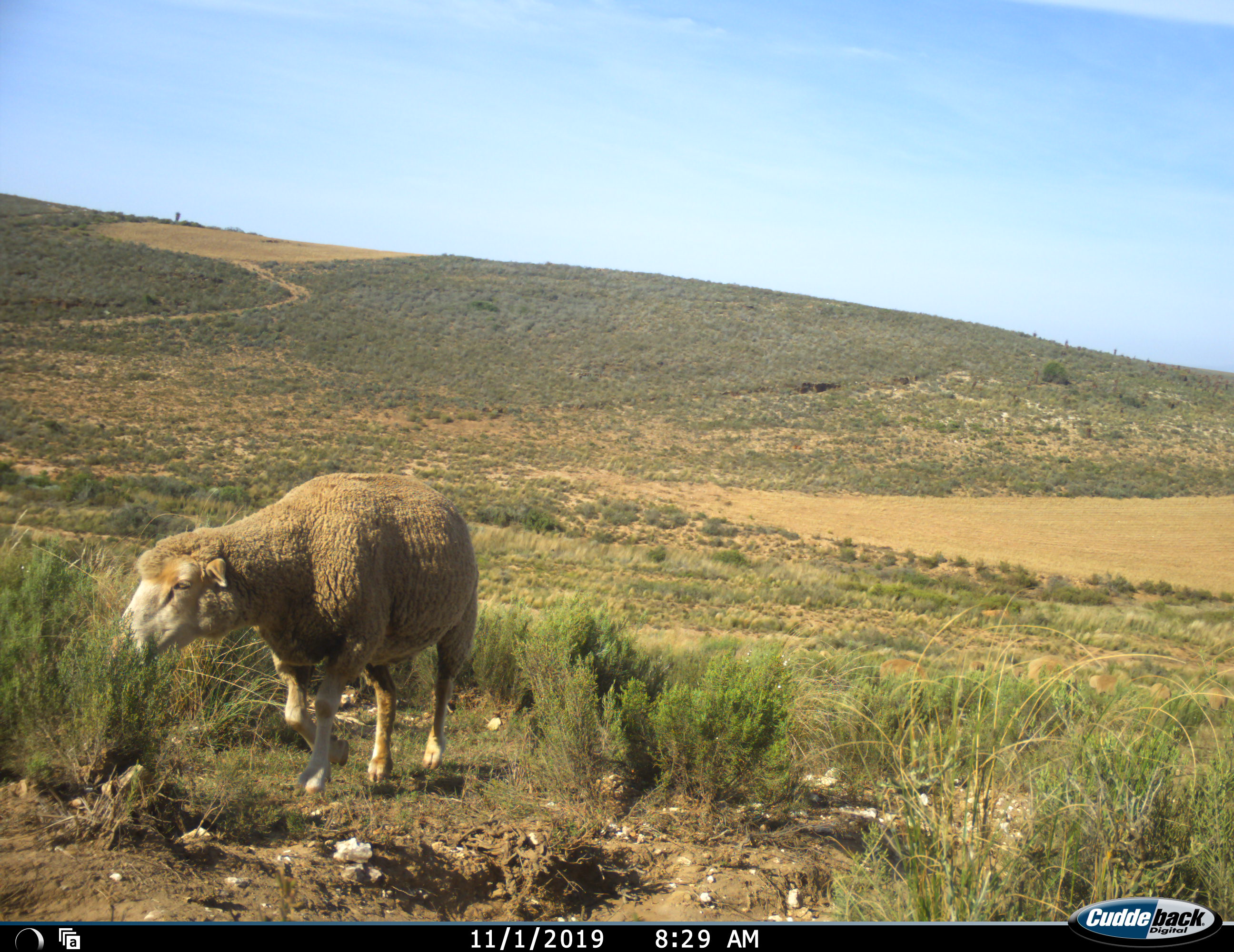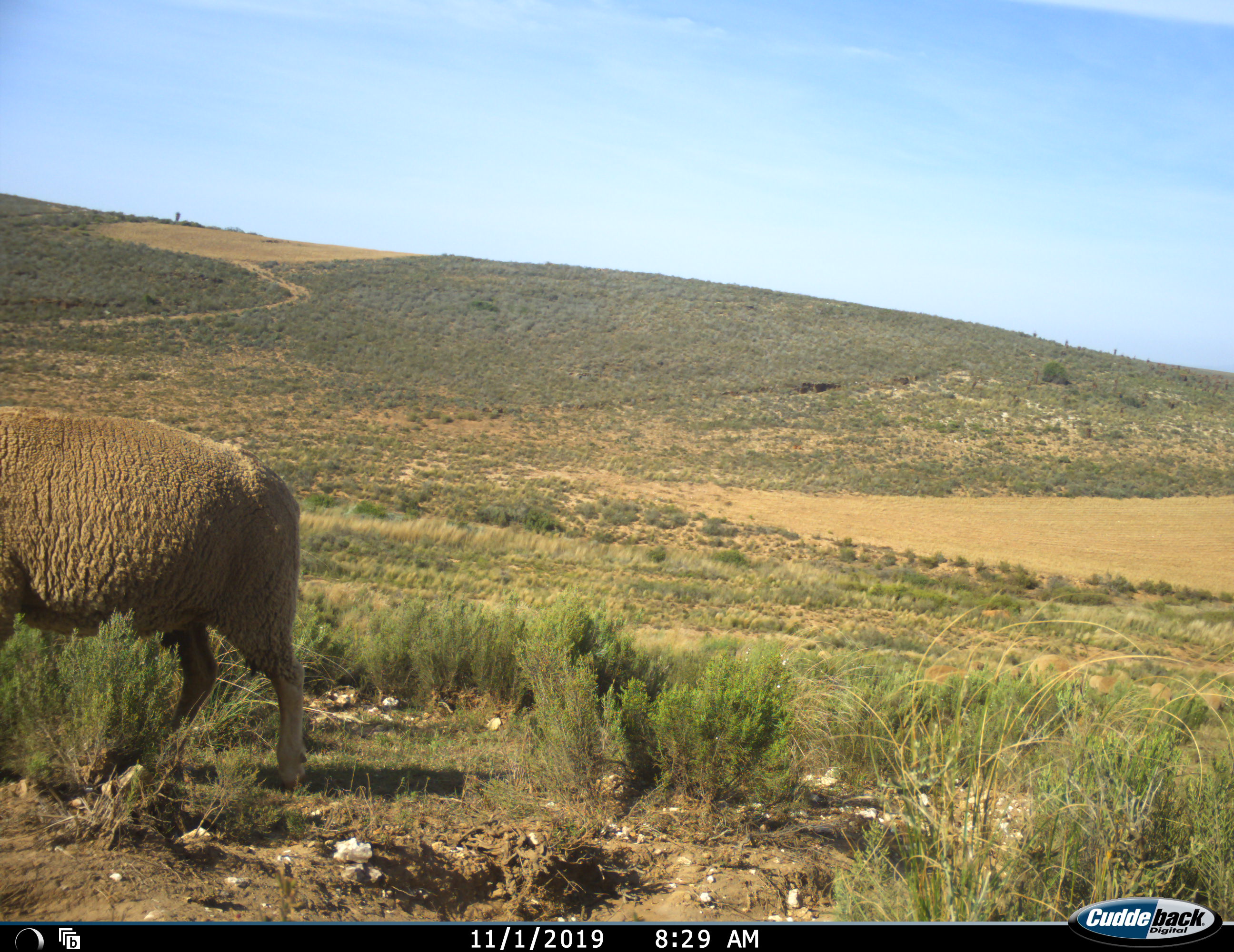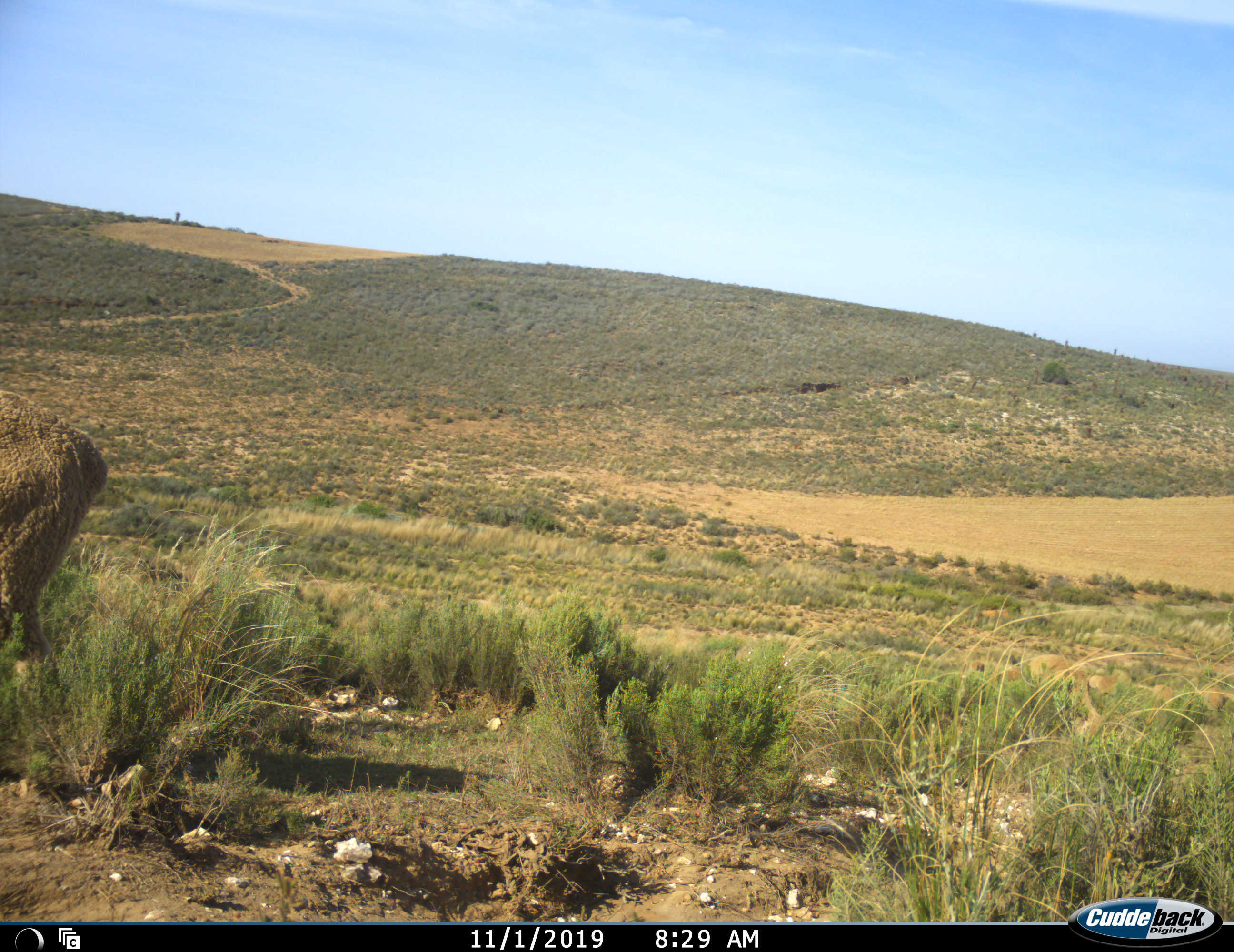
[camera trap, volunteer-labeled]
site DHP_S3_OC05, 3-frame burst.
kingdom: Animalia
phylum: Chordata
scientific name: Vertebrata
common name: domestic animal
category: domesticanimal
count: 1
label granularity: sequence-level